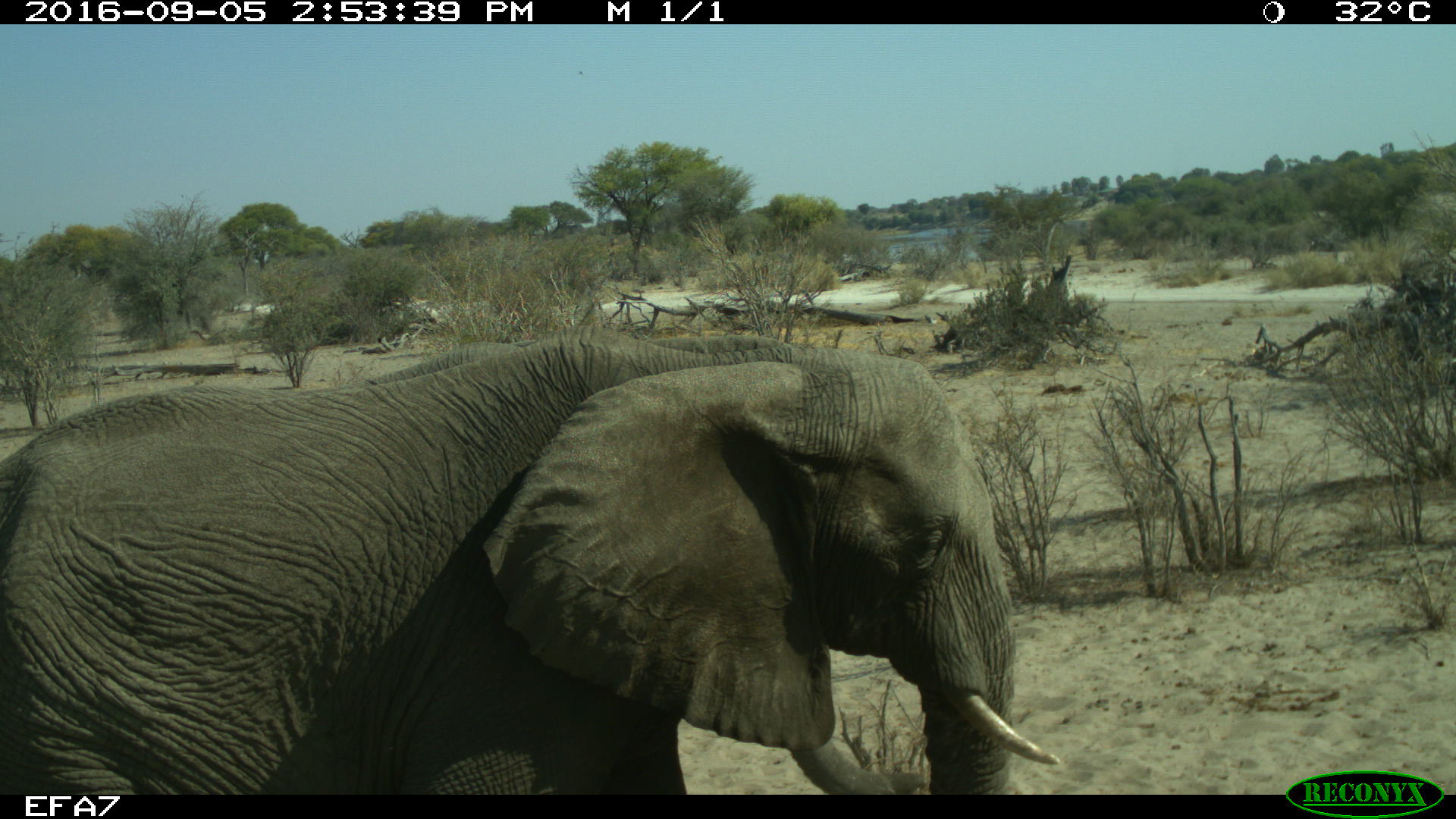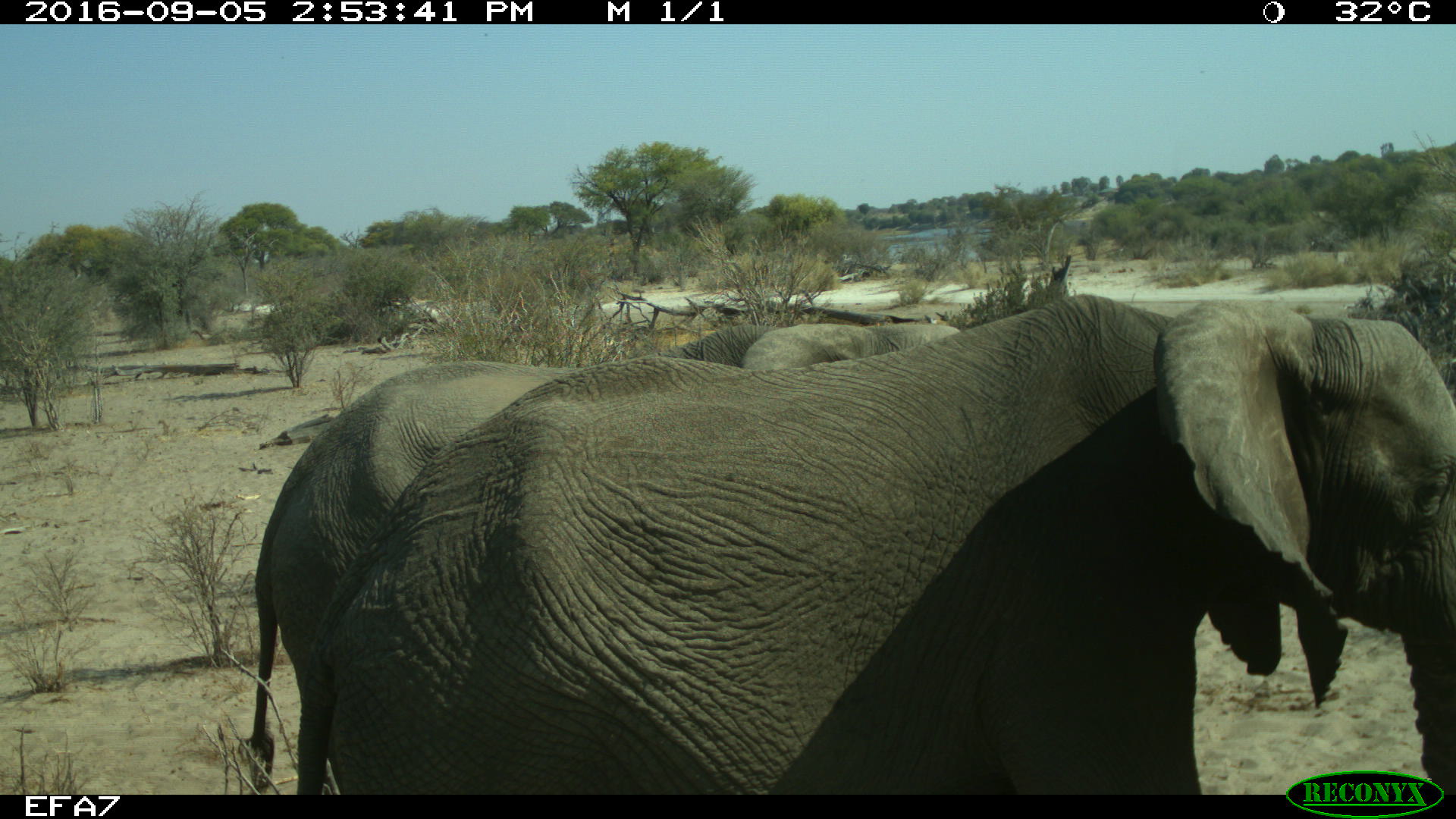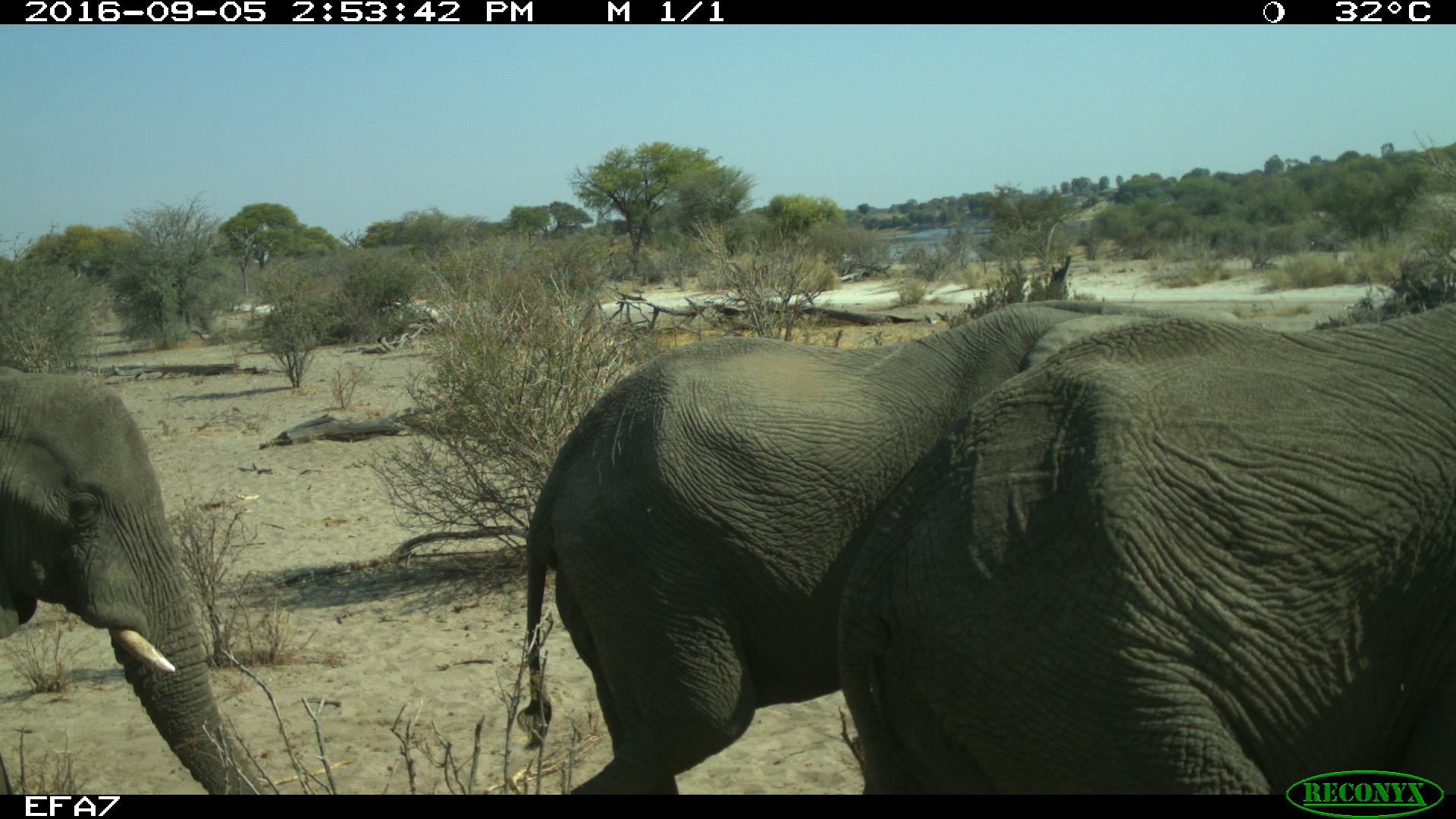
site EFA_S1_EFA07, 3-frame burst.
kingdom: Animalia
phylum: Chordata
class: Mammalia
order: Proboscidea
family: Elephantidae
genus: Loxodonta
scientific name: Loxodonta africana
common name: african bush elephant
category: elephant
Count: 3.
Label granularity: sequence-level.